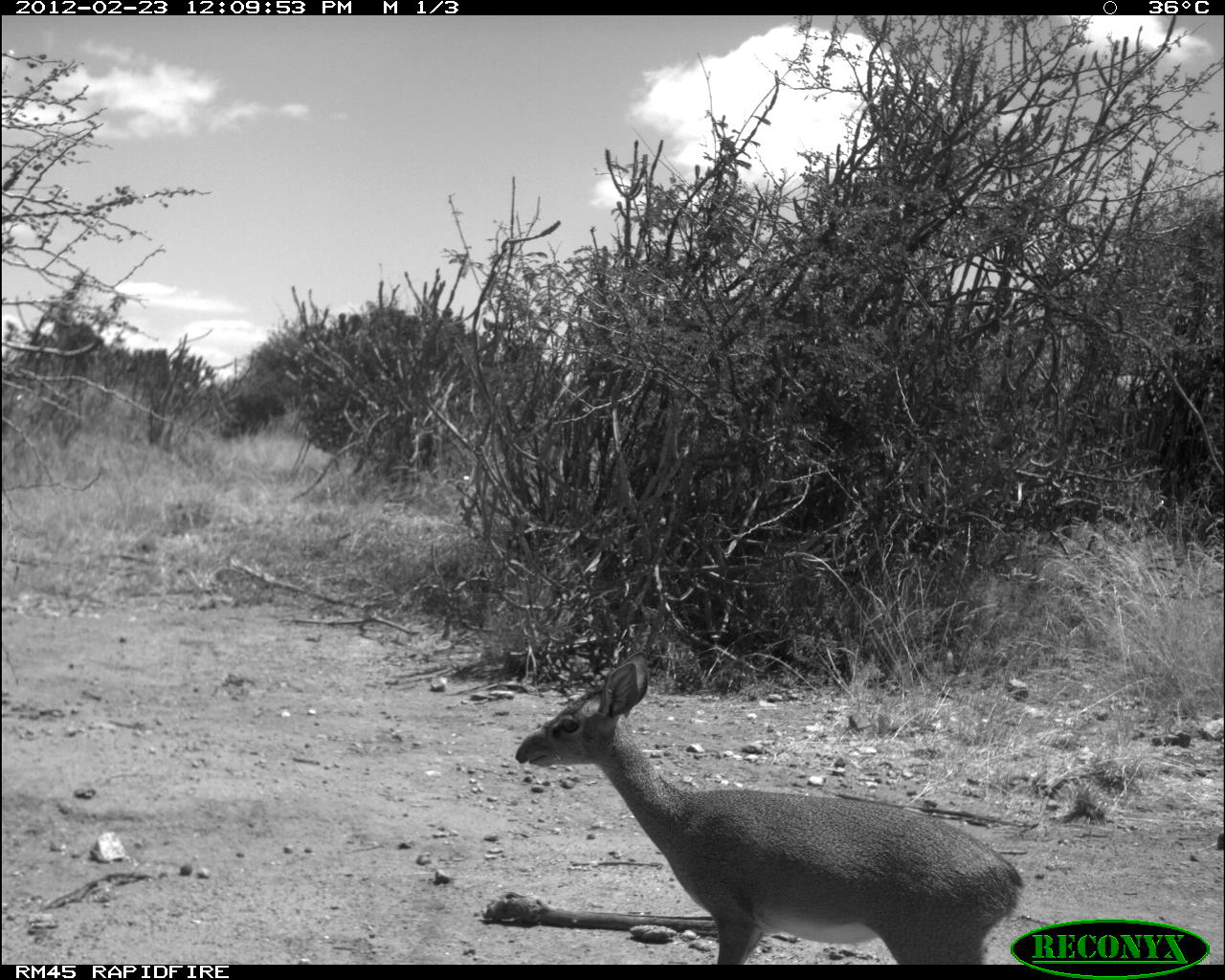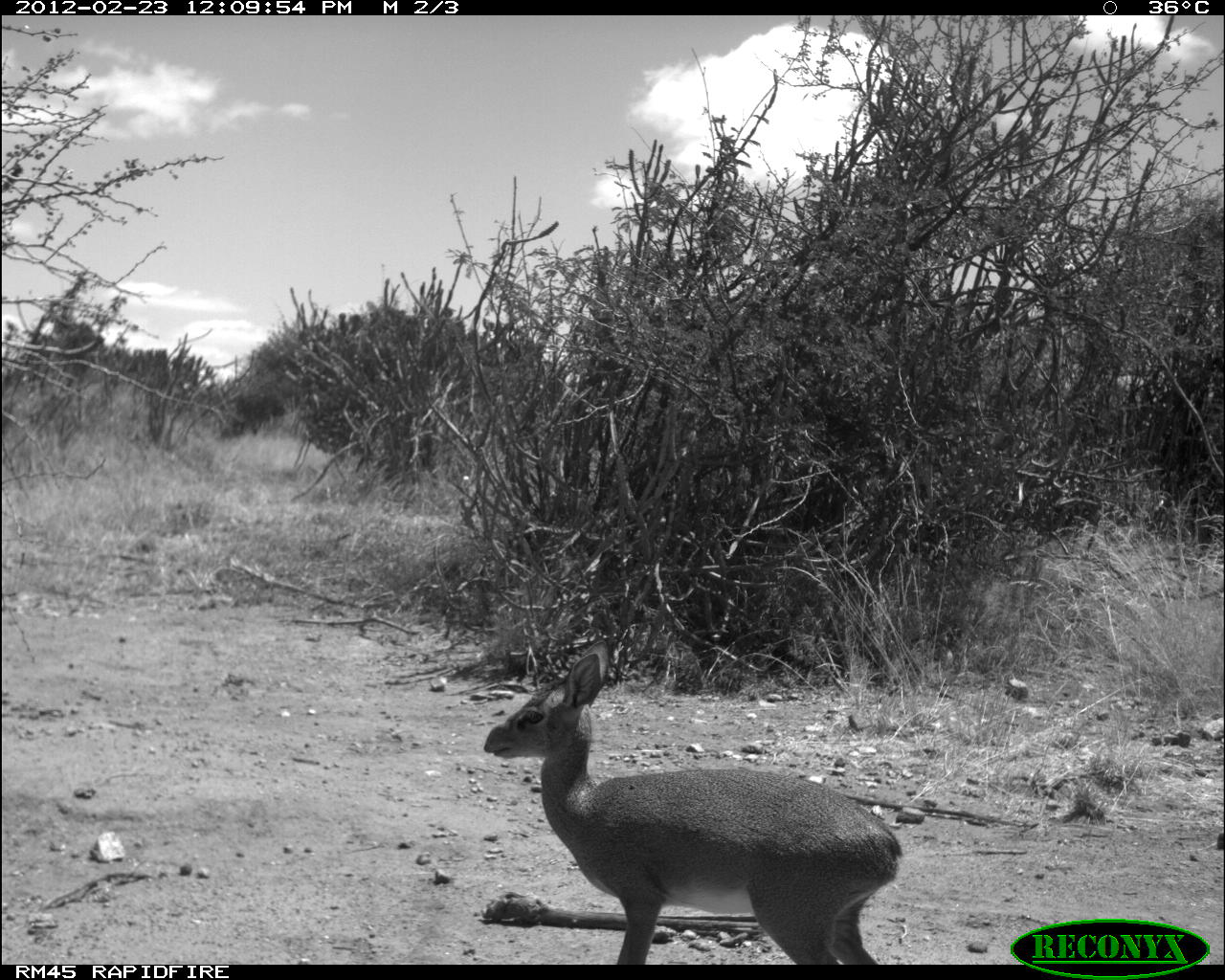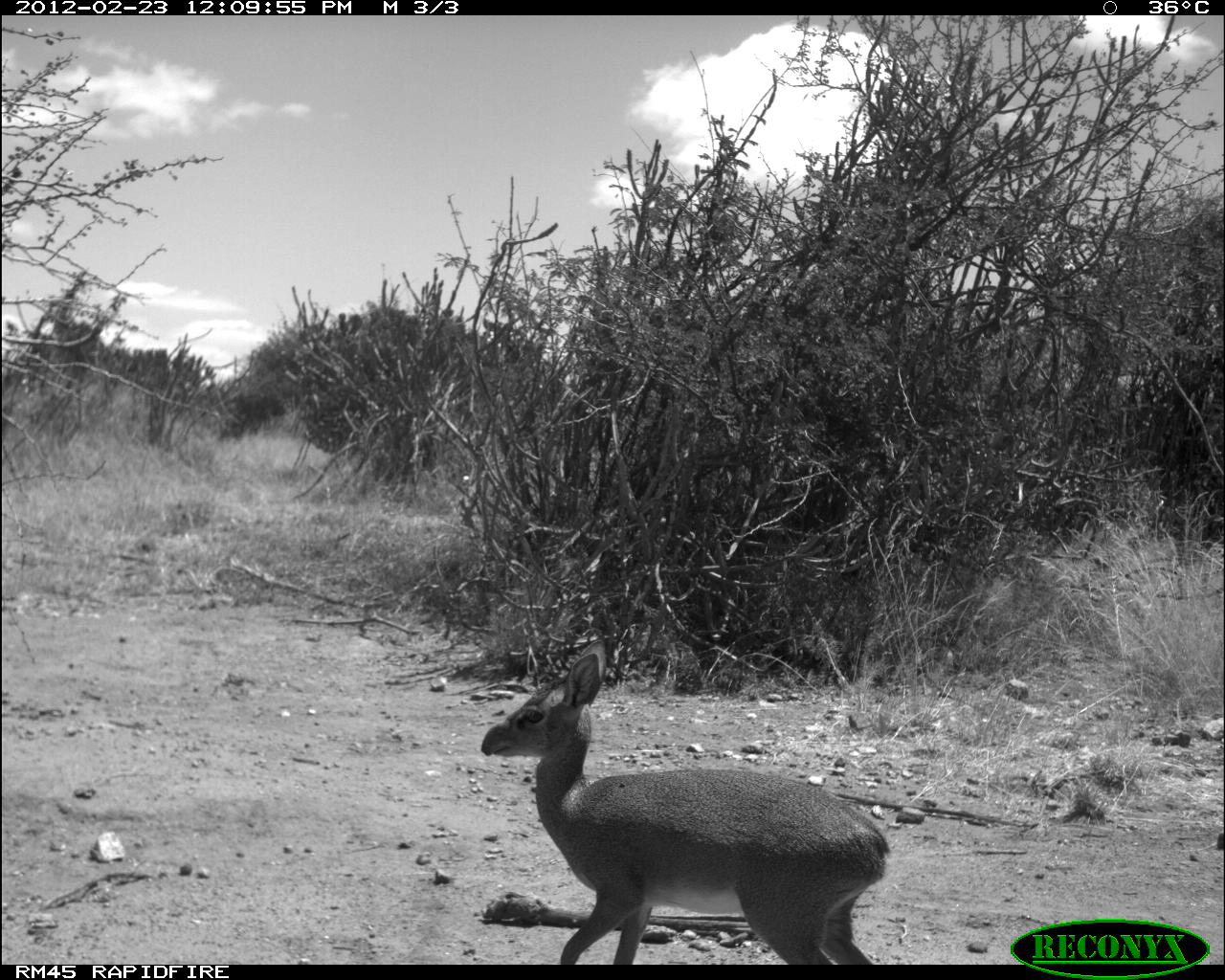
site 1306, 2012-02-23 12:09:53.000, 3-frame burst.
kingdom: Animalia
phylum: Chordata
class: Mammalia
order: Artiodactyla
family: Bovidae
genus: Madoqua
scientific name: Madoqua guentheri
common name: günther's dik-dik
Madoqua guentheri (günther's dik-dik), count 1.